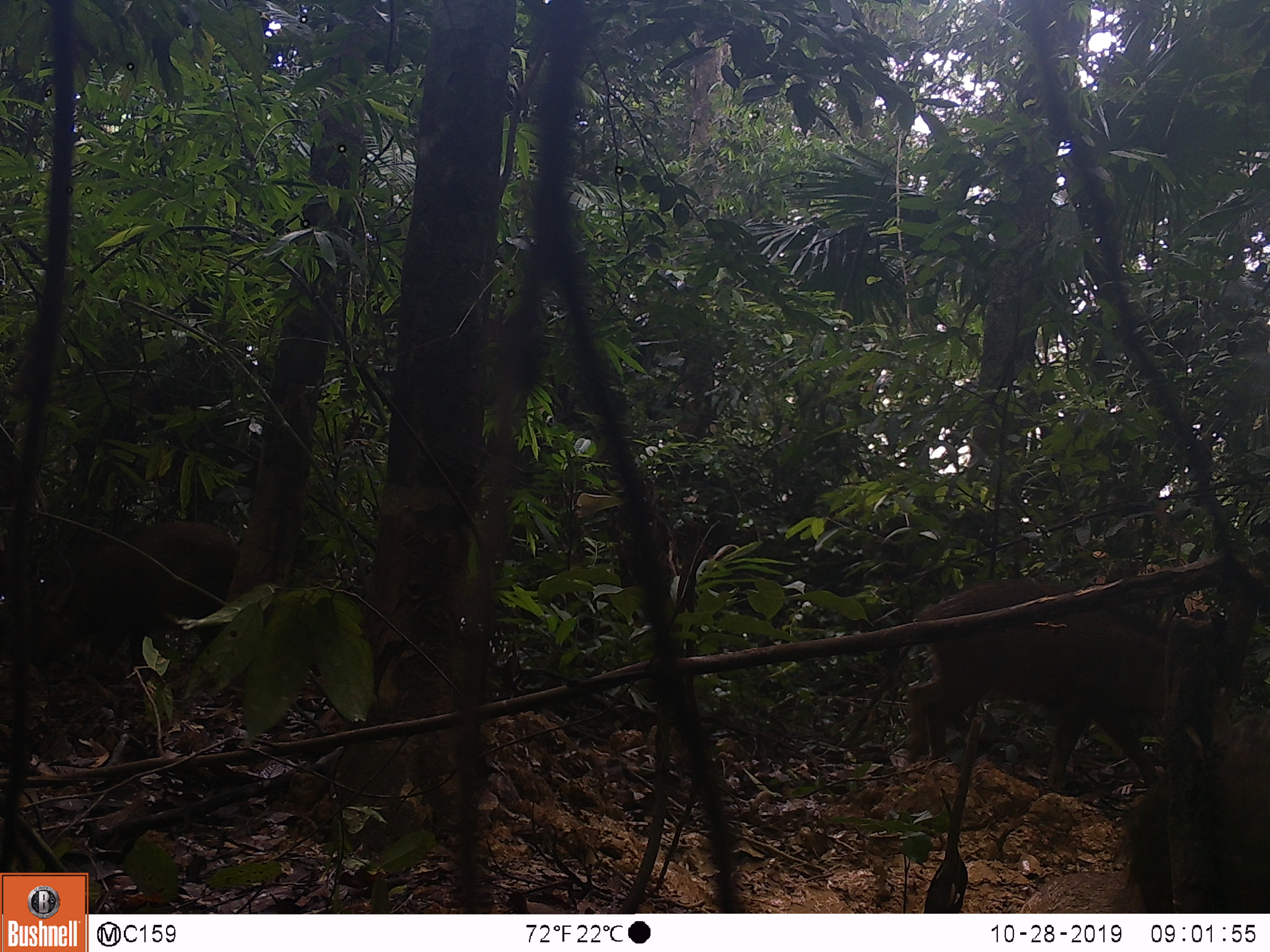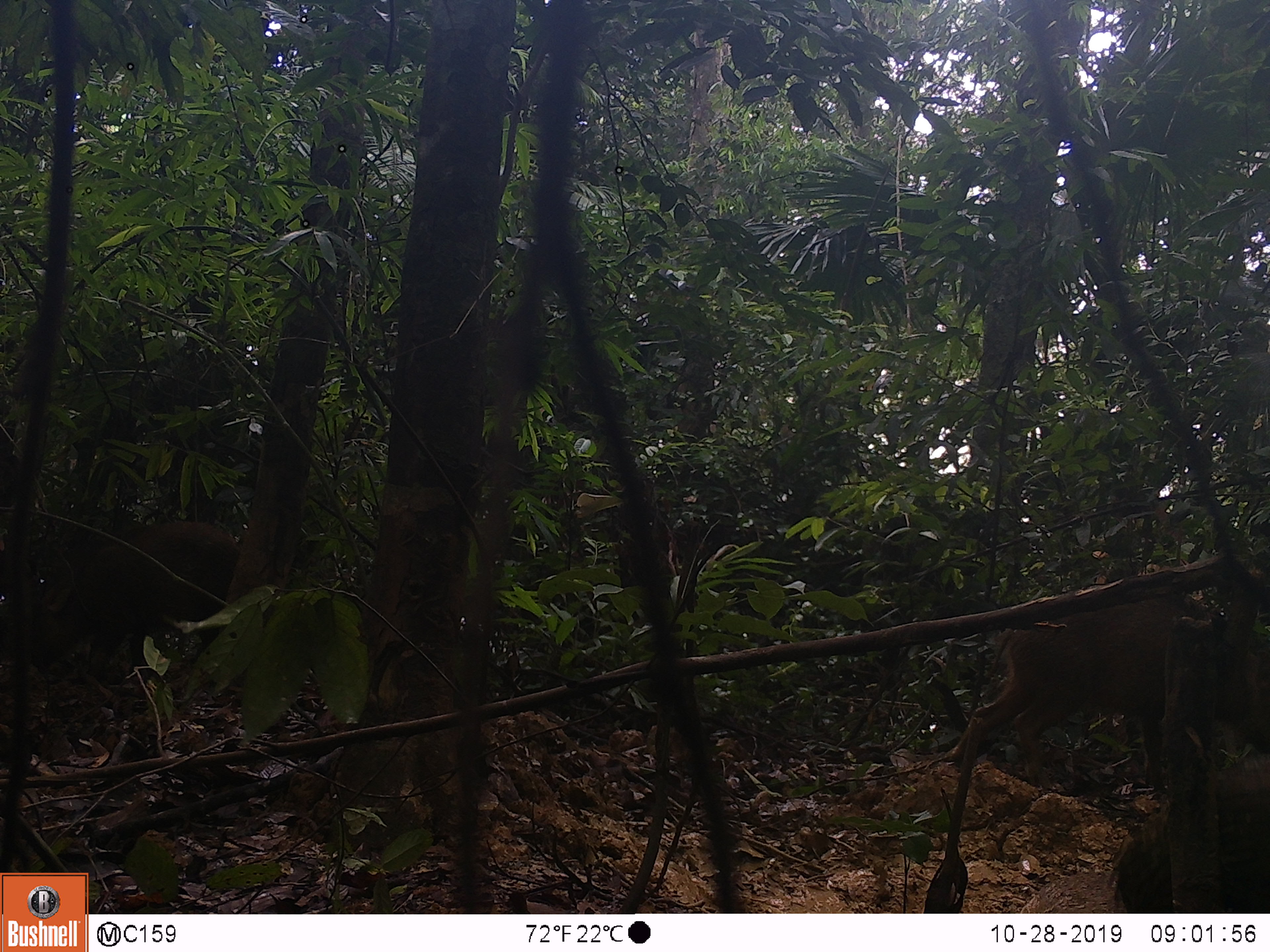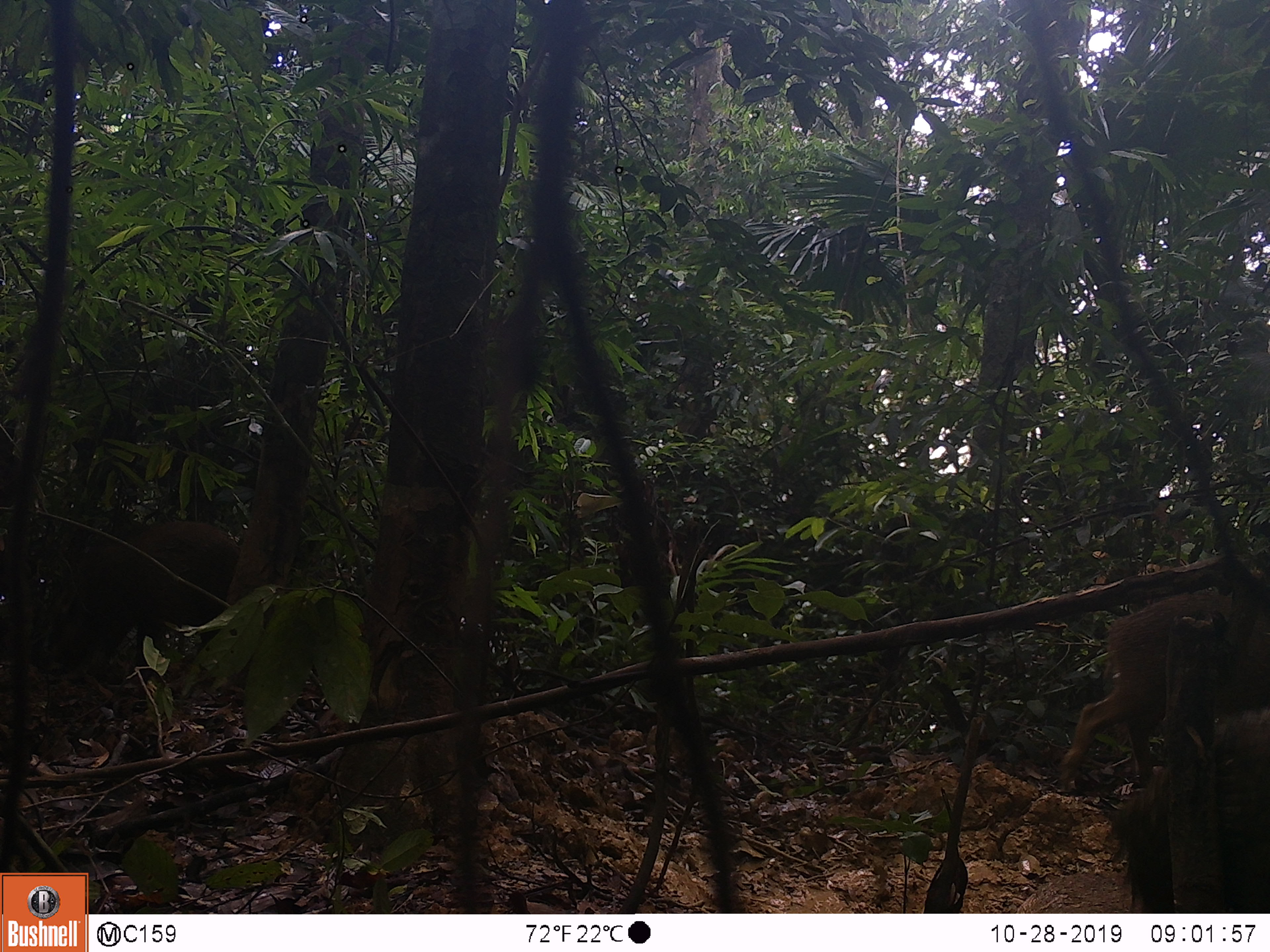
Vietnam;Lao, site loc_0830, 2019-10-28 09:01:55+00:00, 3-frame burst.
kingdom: Animalia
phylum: Chordata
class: Mammalia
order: Artiodactyla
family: Suidae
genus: Sus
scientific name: Sus scrofa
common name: eurasian wild pig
Eurasian wild pig (Sus scrofa). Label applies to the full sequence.